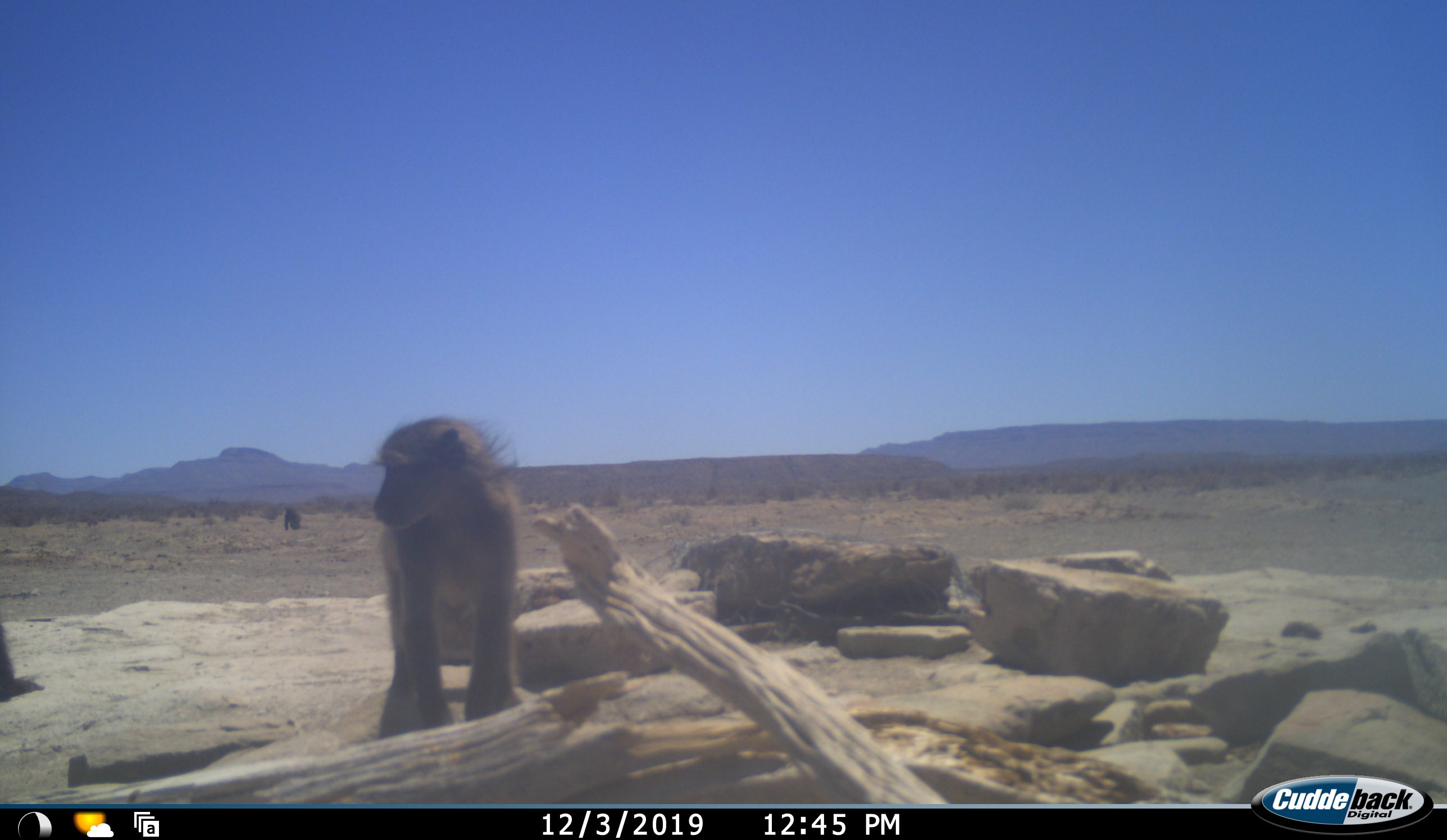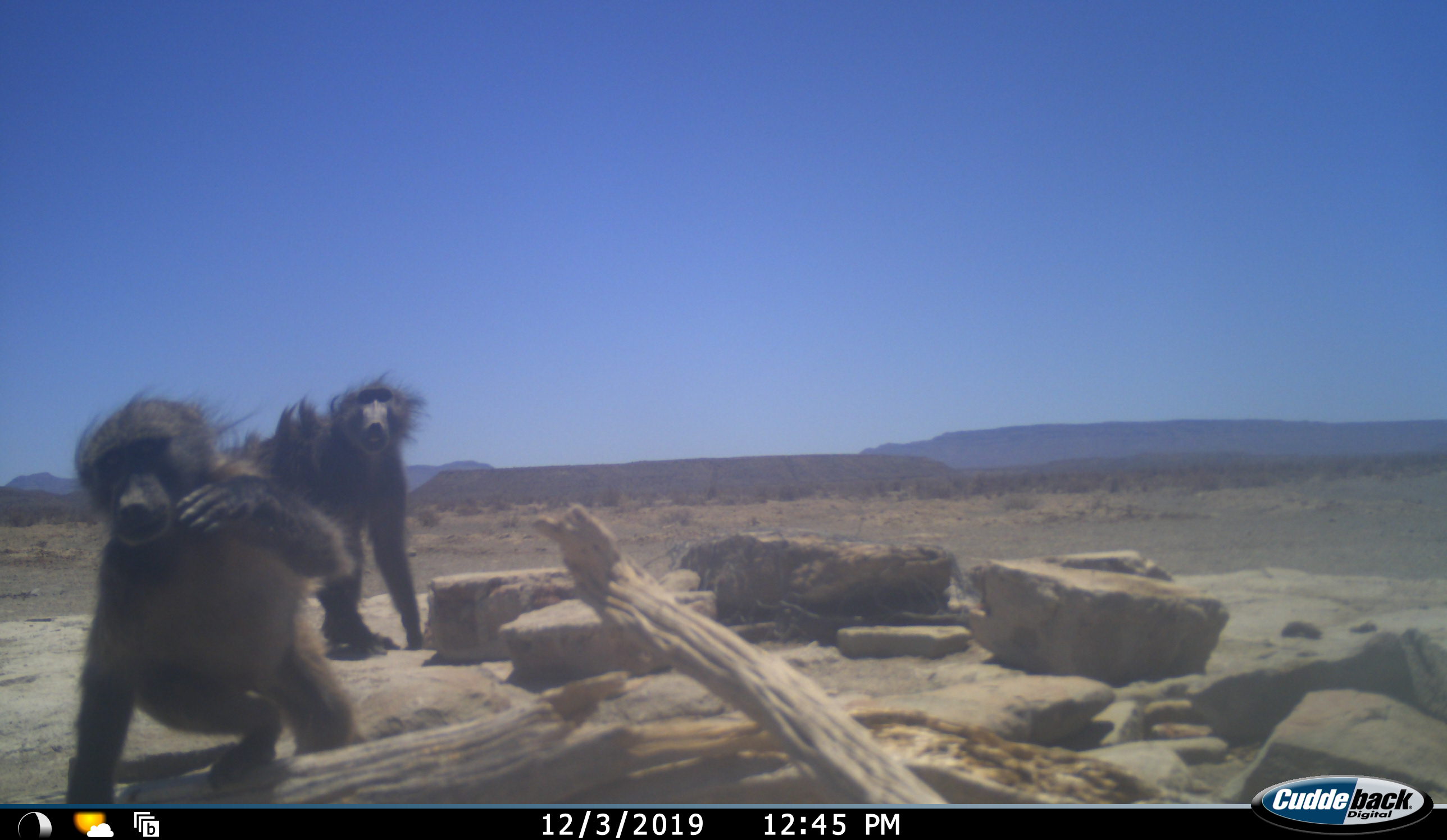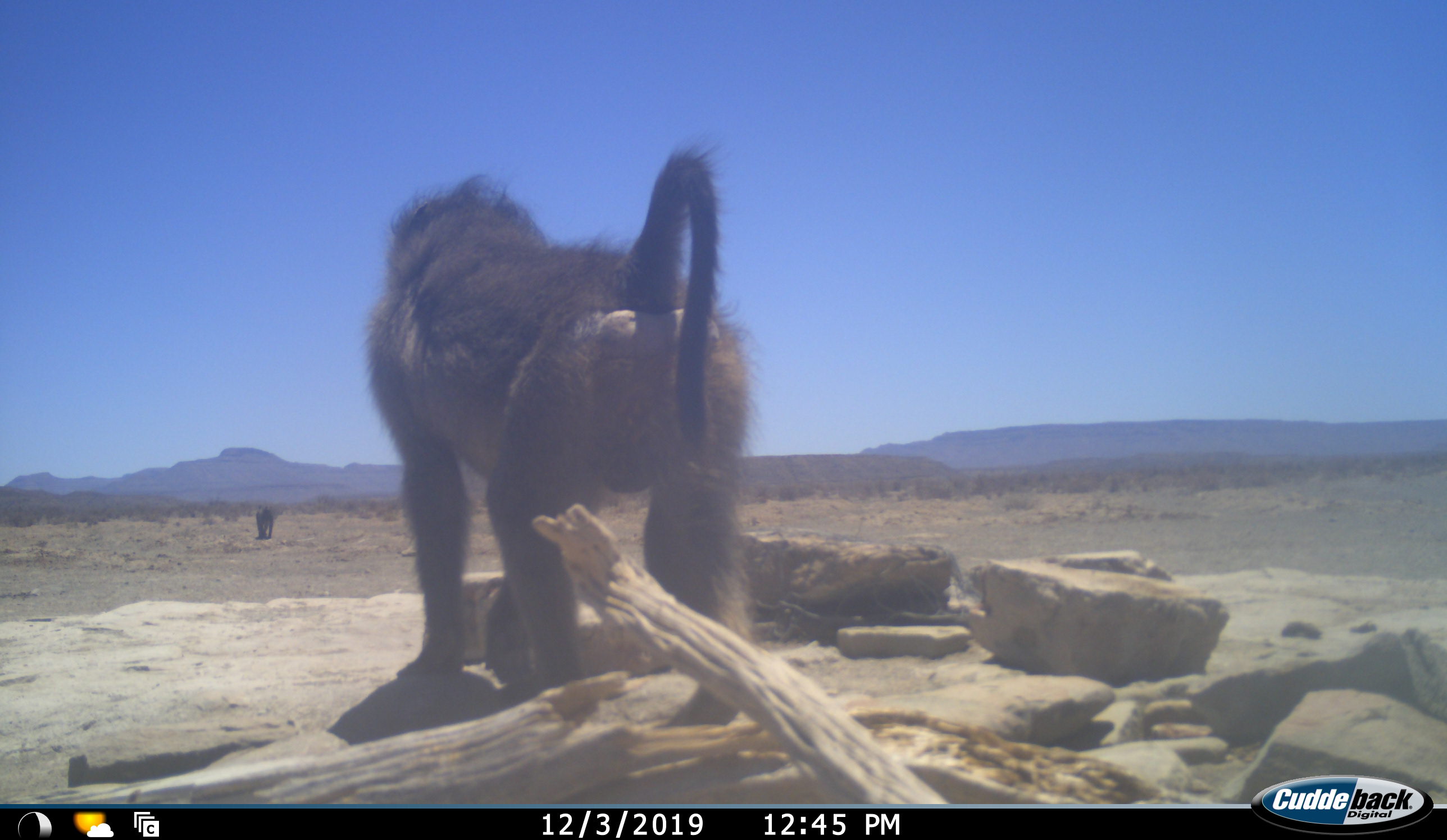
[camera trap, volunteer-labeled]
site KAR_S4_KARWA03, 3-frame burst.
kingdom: Animalia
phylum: Chordata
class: Mammalia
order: Primates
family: Cercopithecidae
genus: Papio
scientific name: Papio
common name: baboon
Baboon (Papio), count 3. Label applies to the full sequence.